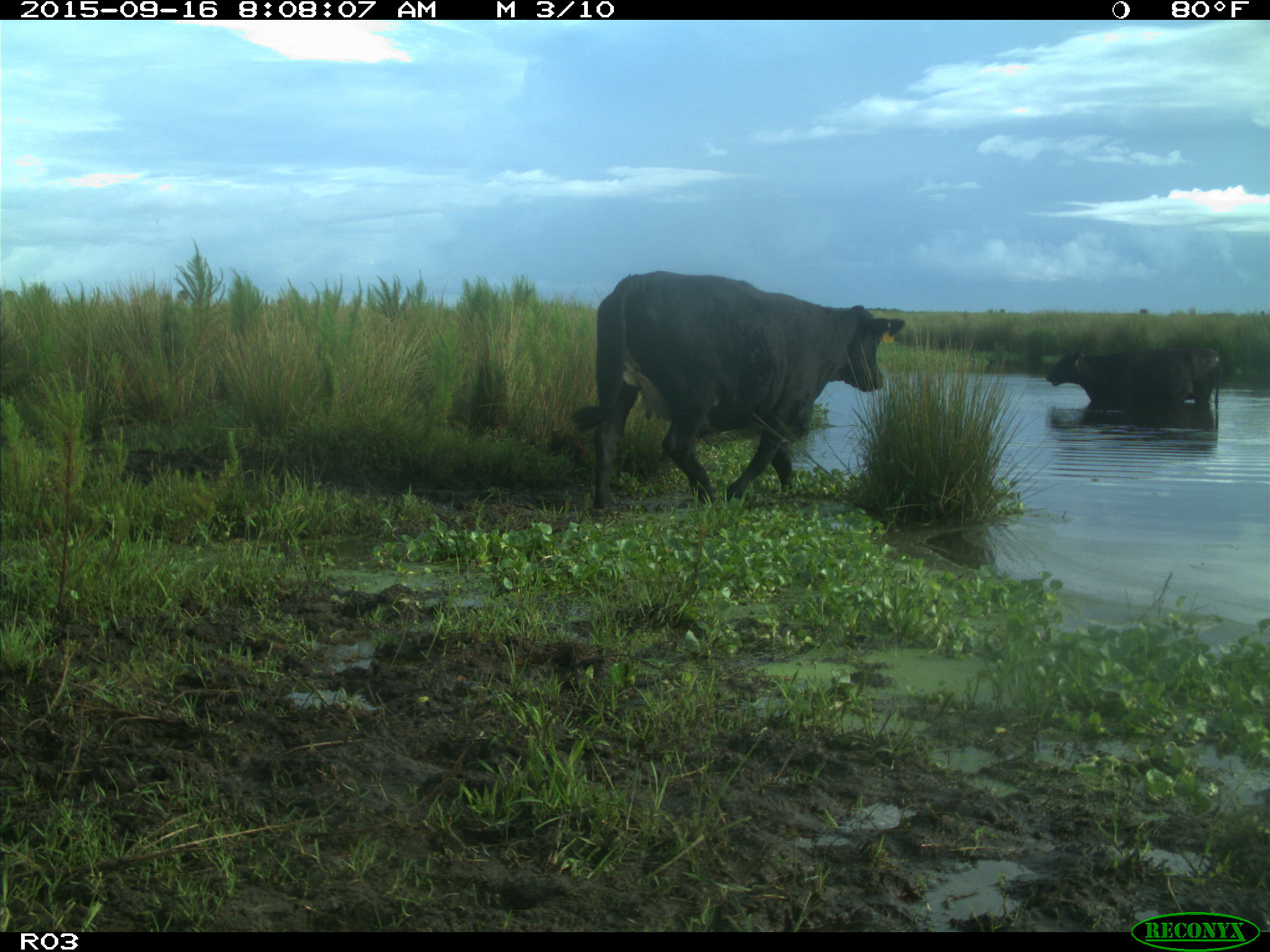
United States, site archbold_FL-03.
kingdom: Animalia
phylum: Chordata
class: Mammalia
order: Artiodactyla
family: Bovidae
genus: Bos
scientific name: Bos taurus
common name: domestic cow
Bos taurus (domestic cow).